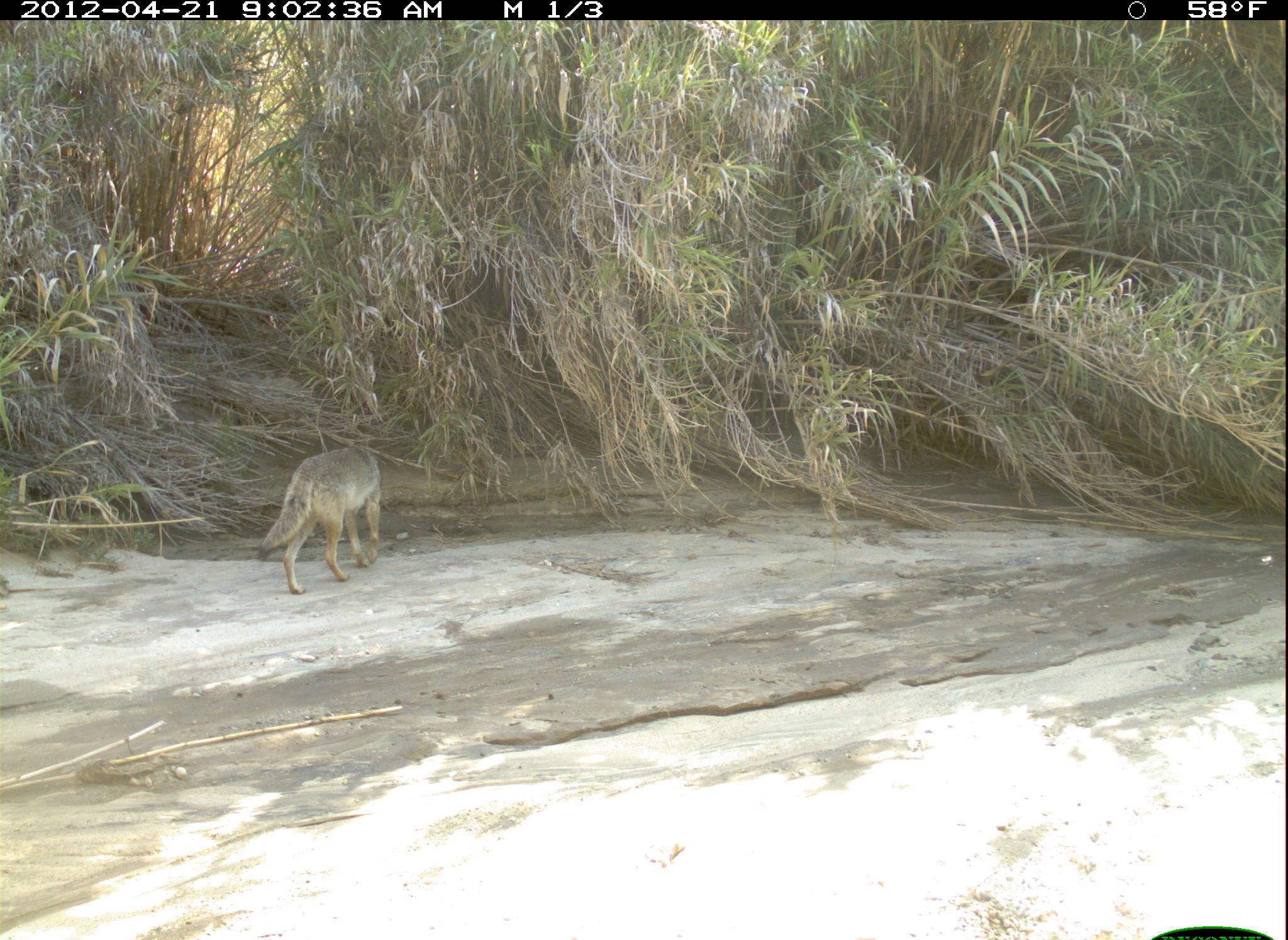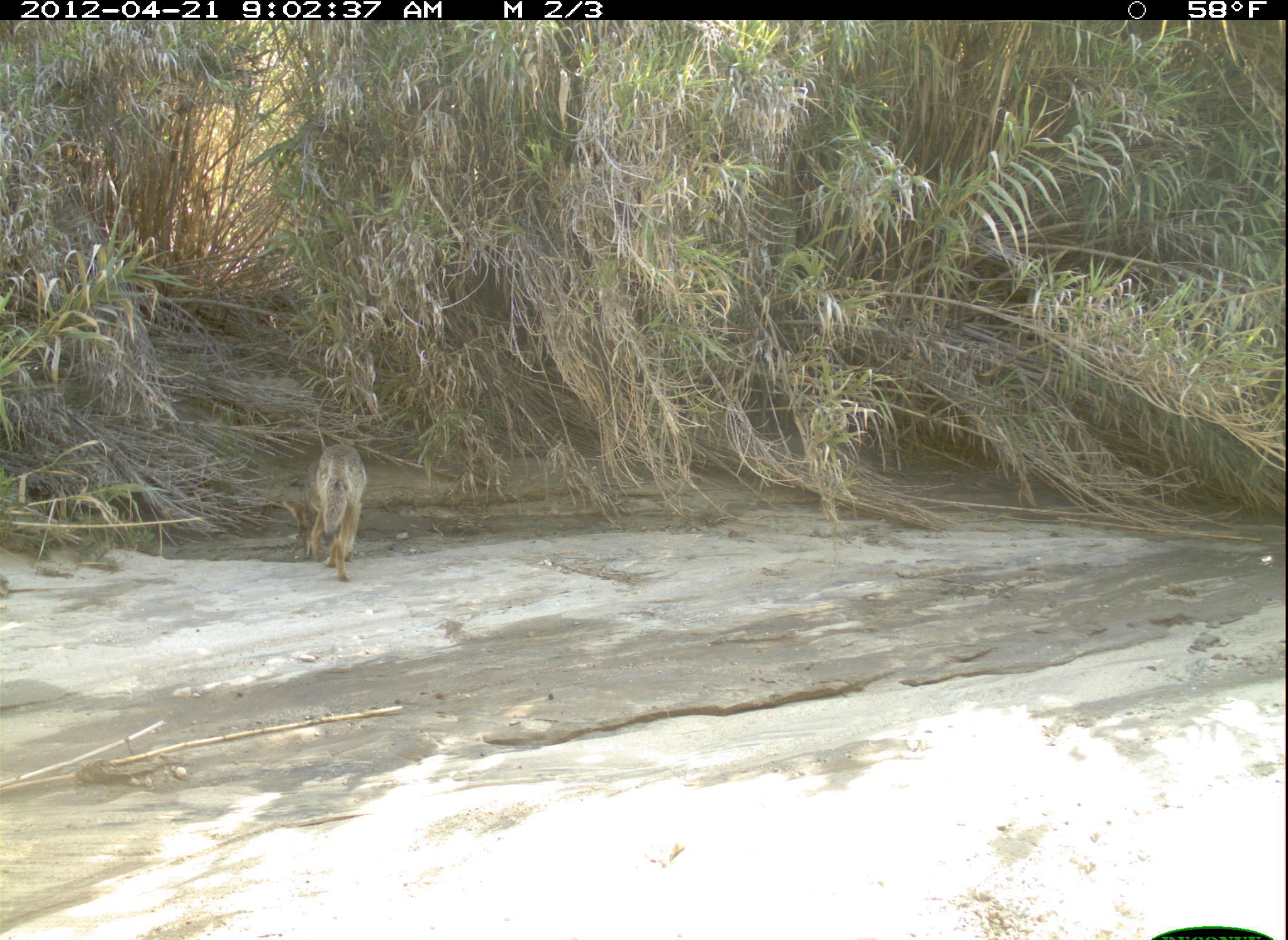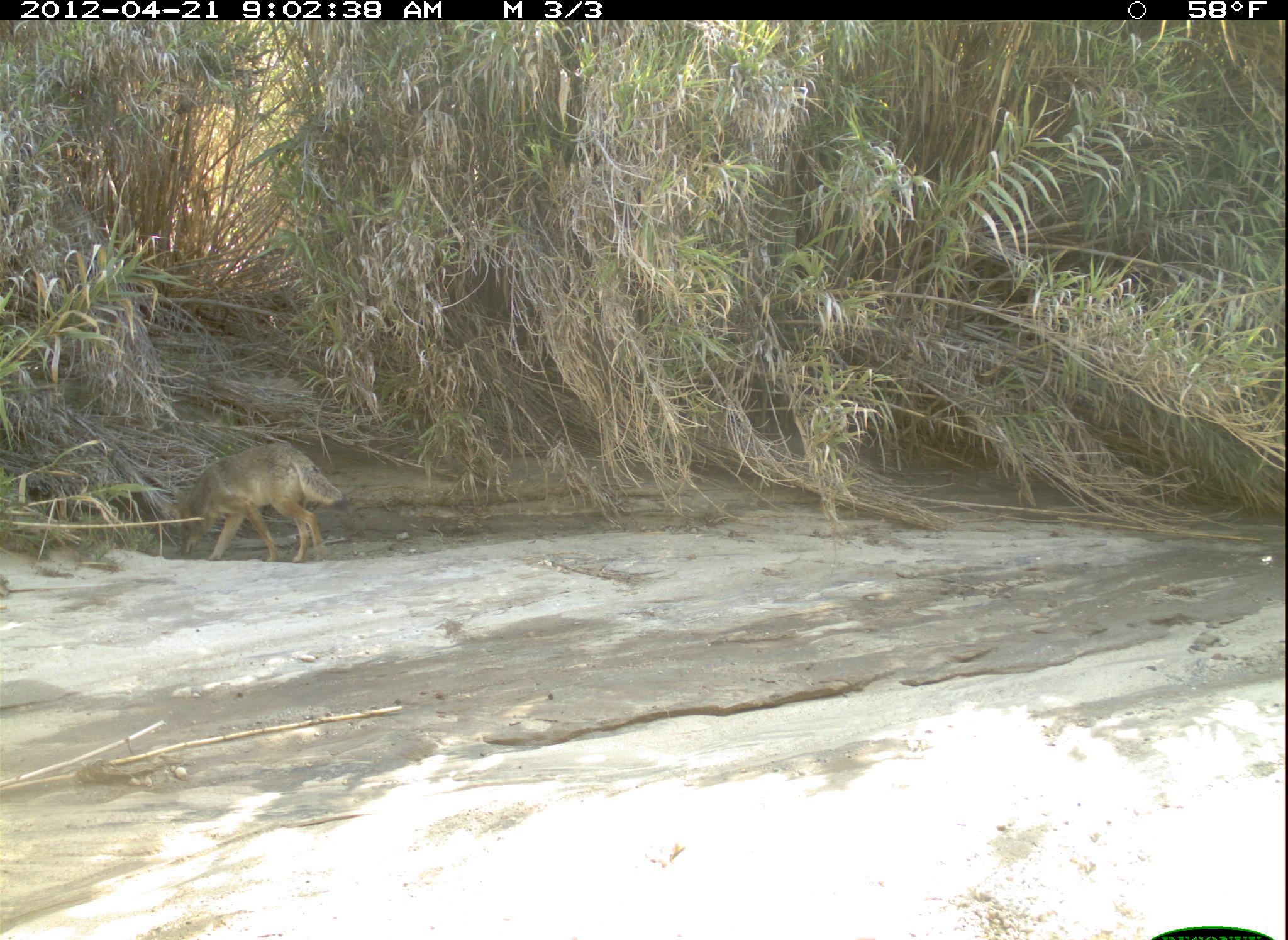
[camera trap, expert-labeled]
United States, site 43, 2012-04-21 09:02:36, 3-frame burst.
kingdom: Animalia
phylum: Chordata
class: Mammalia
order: Carnivora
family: Canidae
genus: Canis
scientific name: Canis latrans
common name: coyote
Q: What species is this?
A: Coyote (Canis latrans).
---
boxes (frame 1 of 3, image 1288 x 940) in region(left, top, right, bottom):
coyote: region(254, 440, 393, 602)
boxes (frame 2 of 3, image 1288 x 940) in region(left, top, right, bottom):
coyote: region(301, 435, 385, 590)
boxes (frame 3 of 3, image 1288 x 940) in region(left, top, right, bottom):
coyote: region(148, 446, 340, 567)